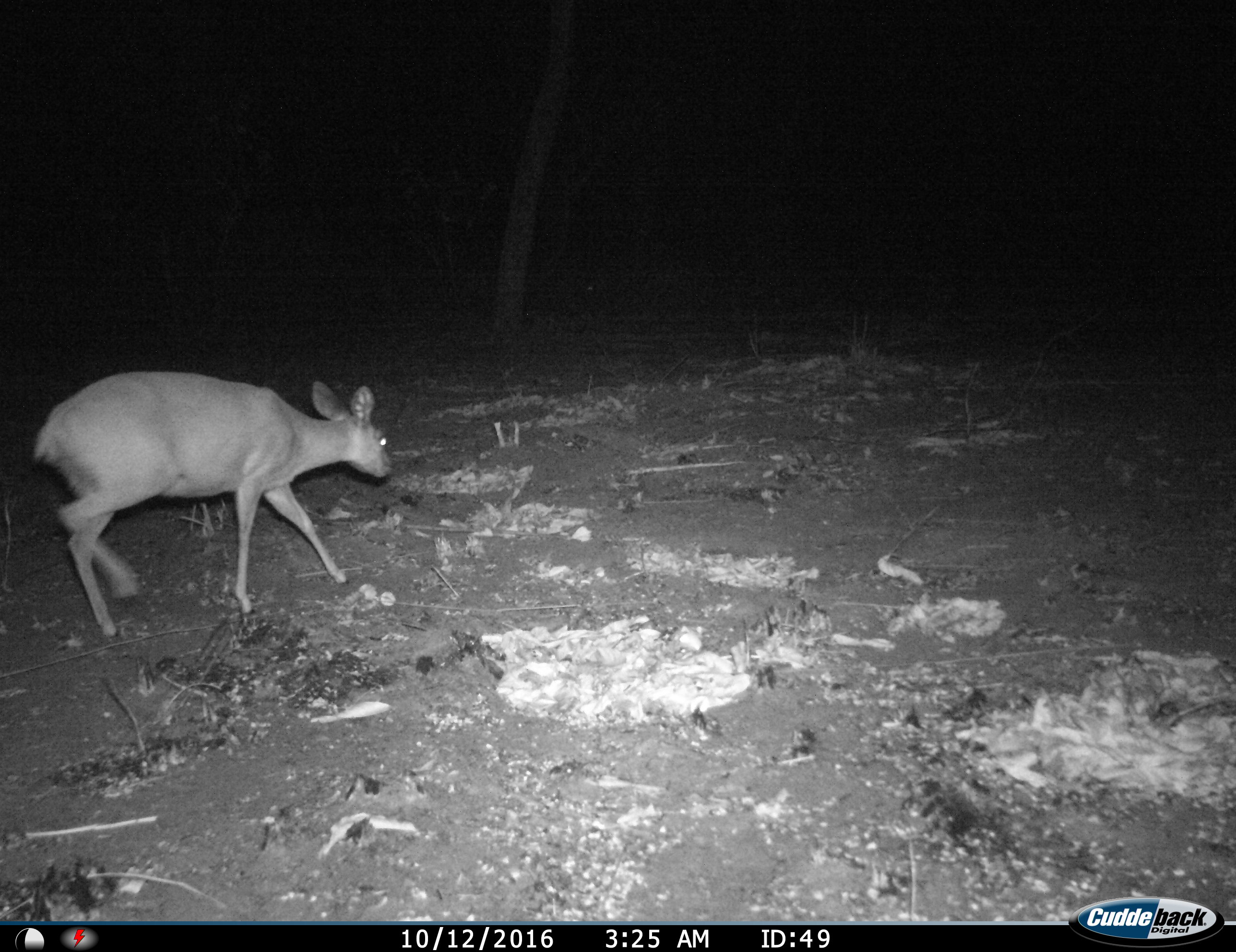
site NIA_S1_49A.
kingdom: Animalia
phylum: Chordata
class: Mammalia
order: Artiodactyla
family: Bovidae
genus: Sylvicapra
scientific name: Sylvicapra grimmia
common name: common duiker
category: duikercommongrey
Duikercommongrey (common duiker) (Sylvicapra grimmia), count 1. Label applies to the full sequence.